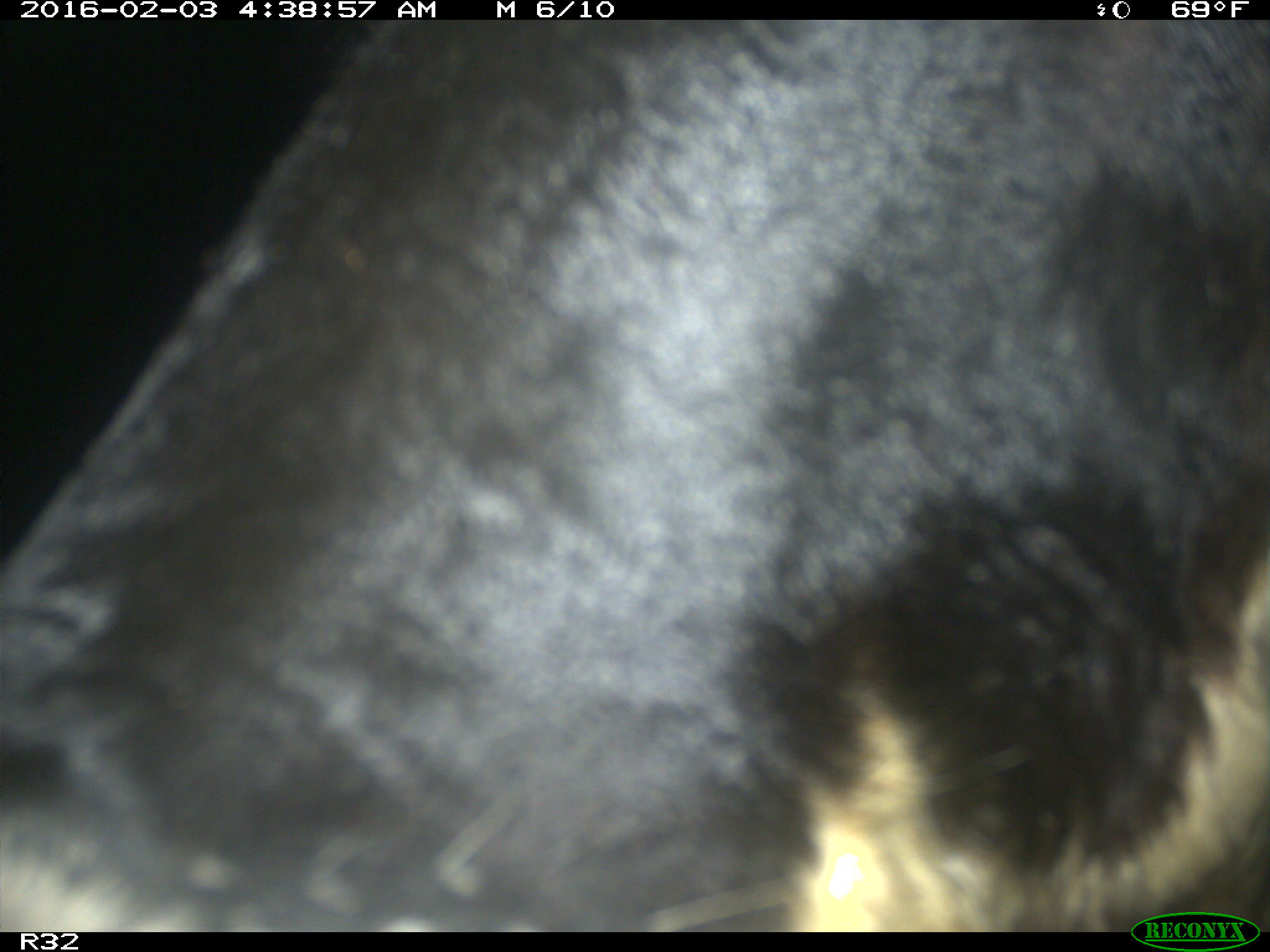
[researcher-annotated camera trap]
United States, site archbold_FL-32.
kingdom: Animalia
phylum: Chordata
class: Mammalia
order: Artiodactyla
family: Bovidae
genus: Bos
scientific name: Bos taurus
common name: domestic cow